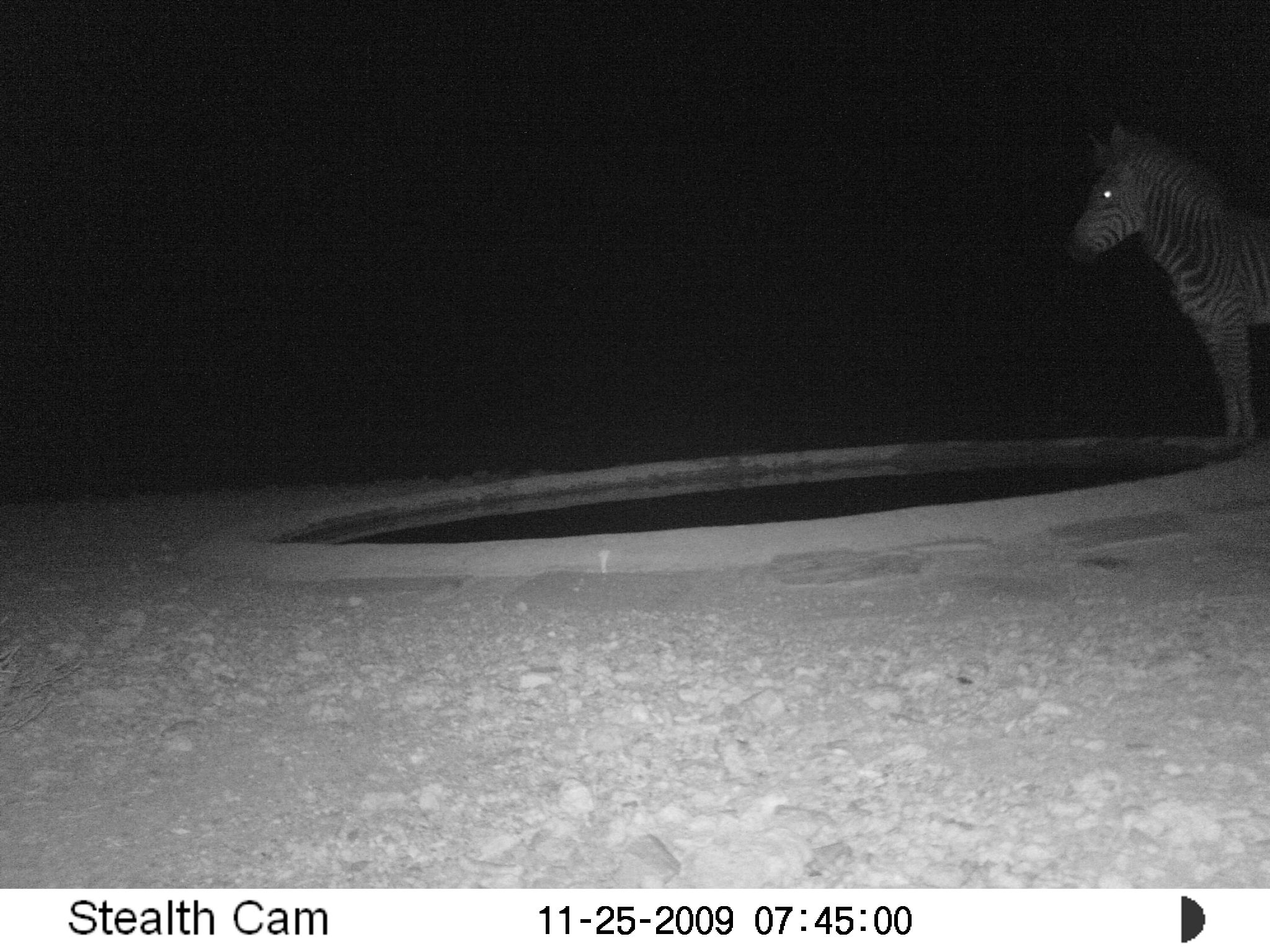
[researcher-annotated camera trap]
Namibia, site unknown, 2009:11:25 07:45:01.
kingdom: Animalia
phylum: Chordata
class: Mammalia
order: Perissodactyla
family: Equidae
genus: Equus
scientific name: Equus zebra hartmannae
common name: hartmann's mountain zebra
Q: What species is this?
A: Equus zebra hartmannae (hartmann's mountain zebra).